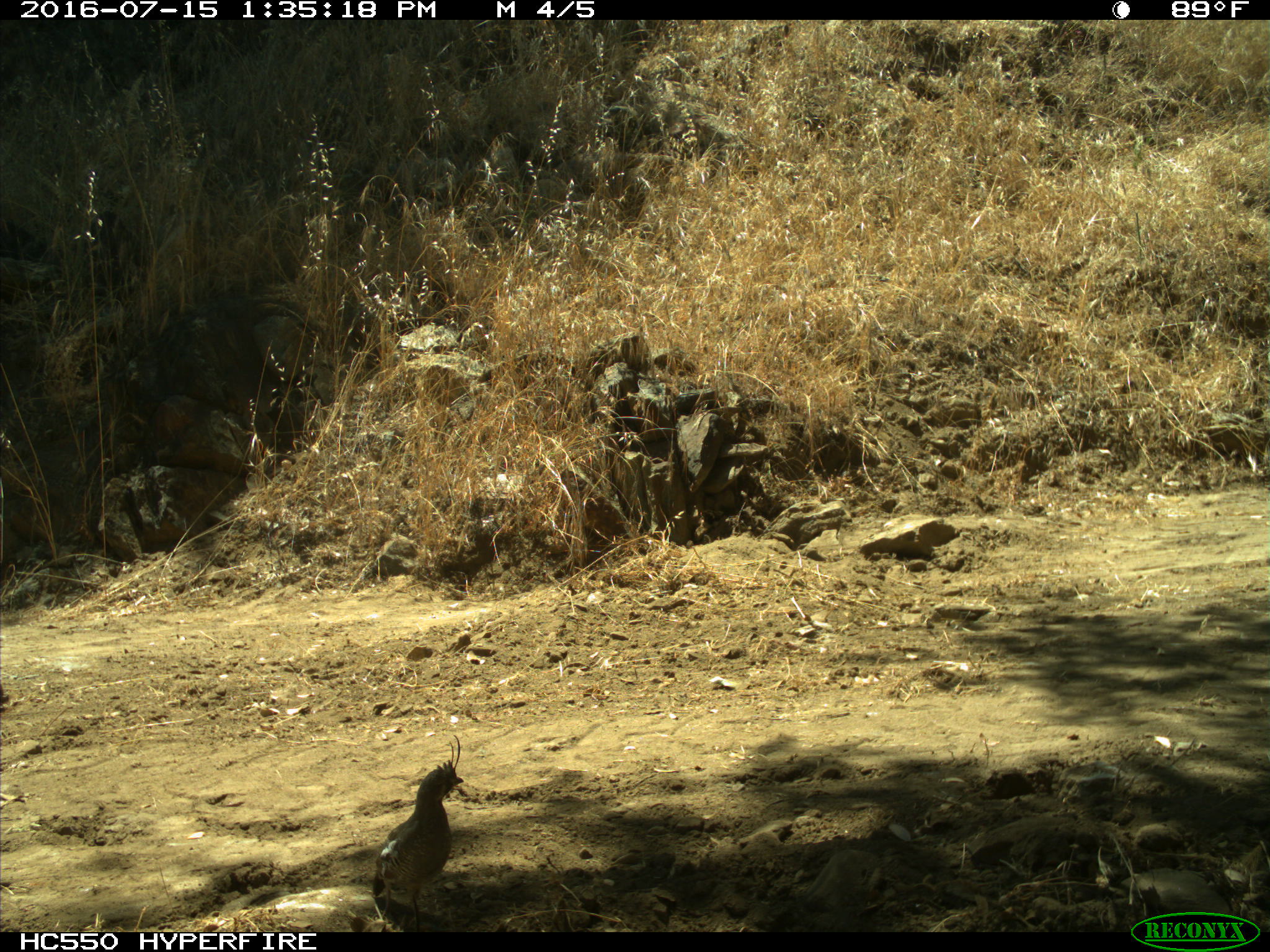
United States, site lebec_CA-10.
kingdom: Animalia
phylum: Chordata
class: Aves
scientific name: Aves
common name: birds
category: unidentified bird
Unidentified bird (birds) (Aves).